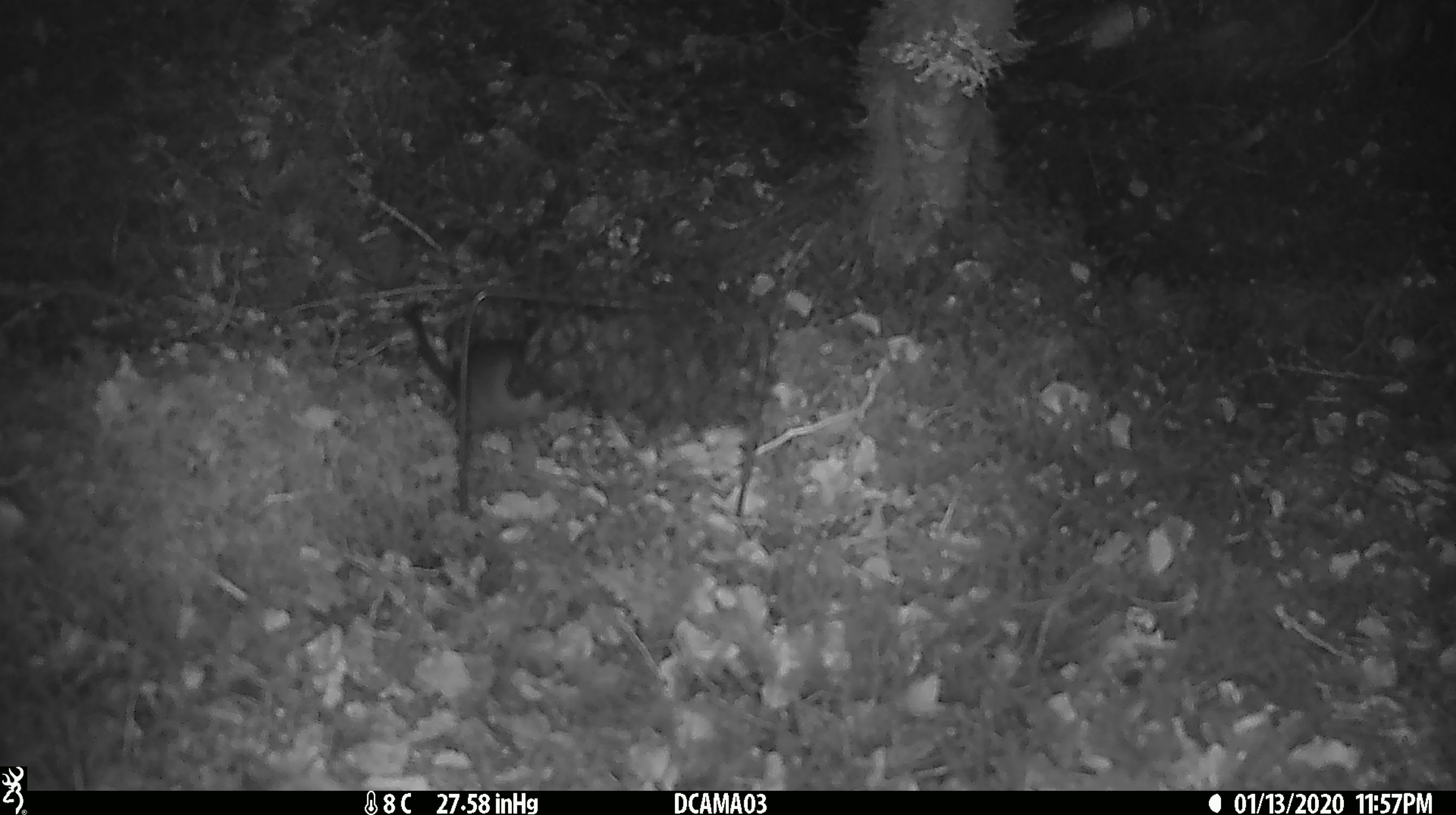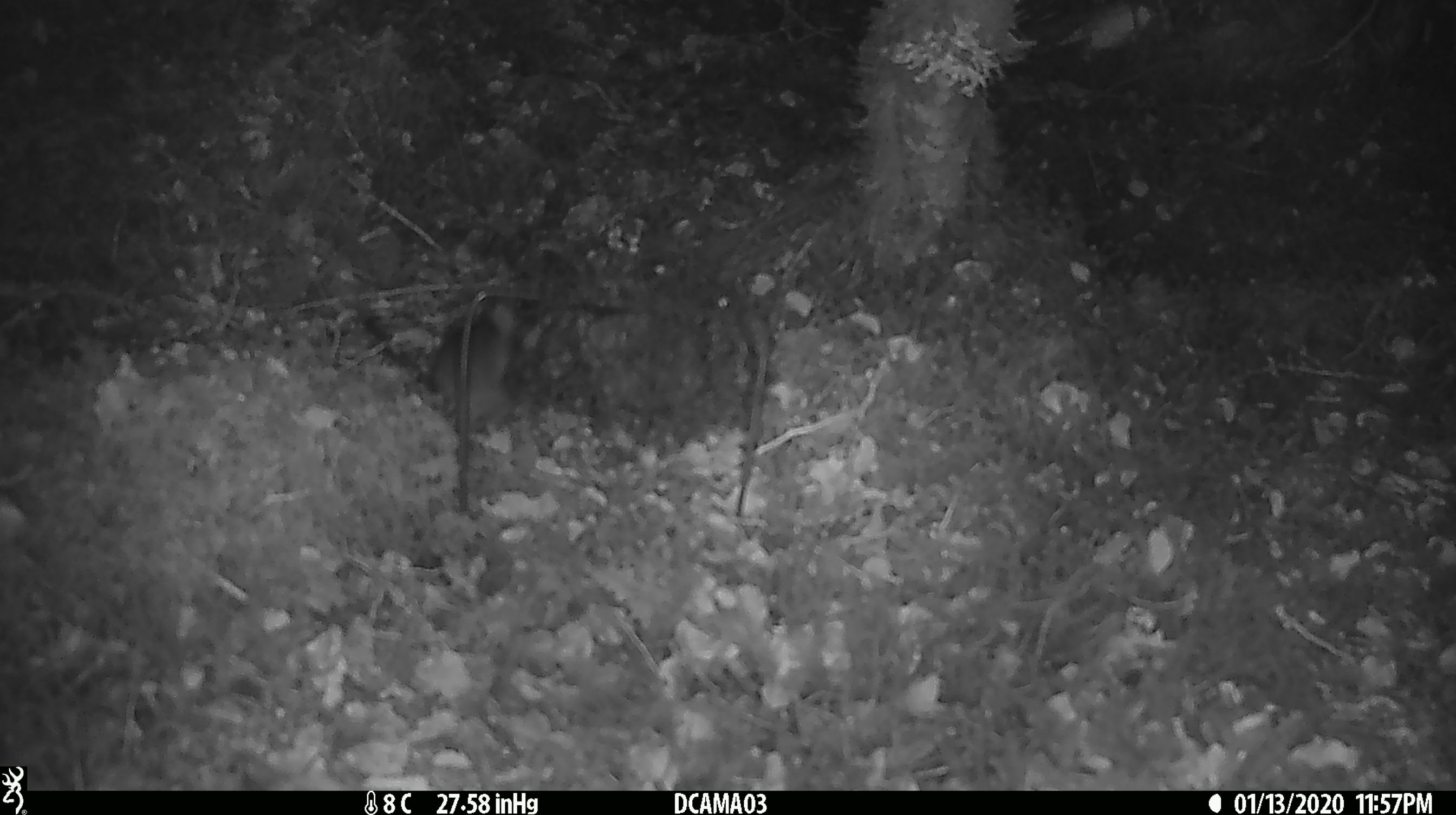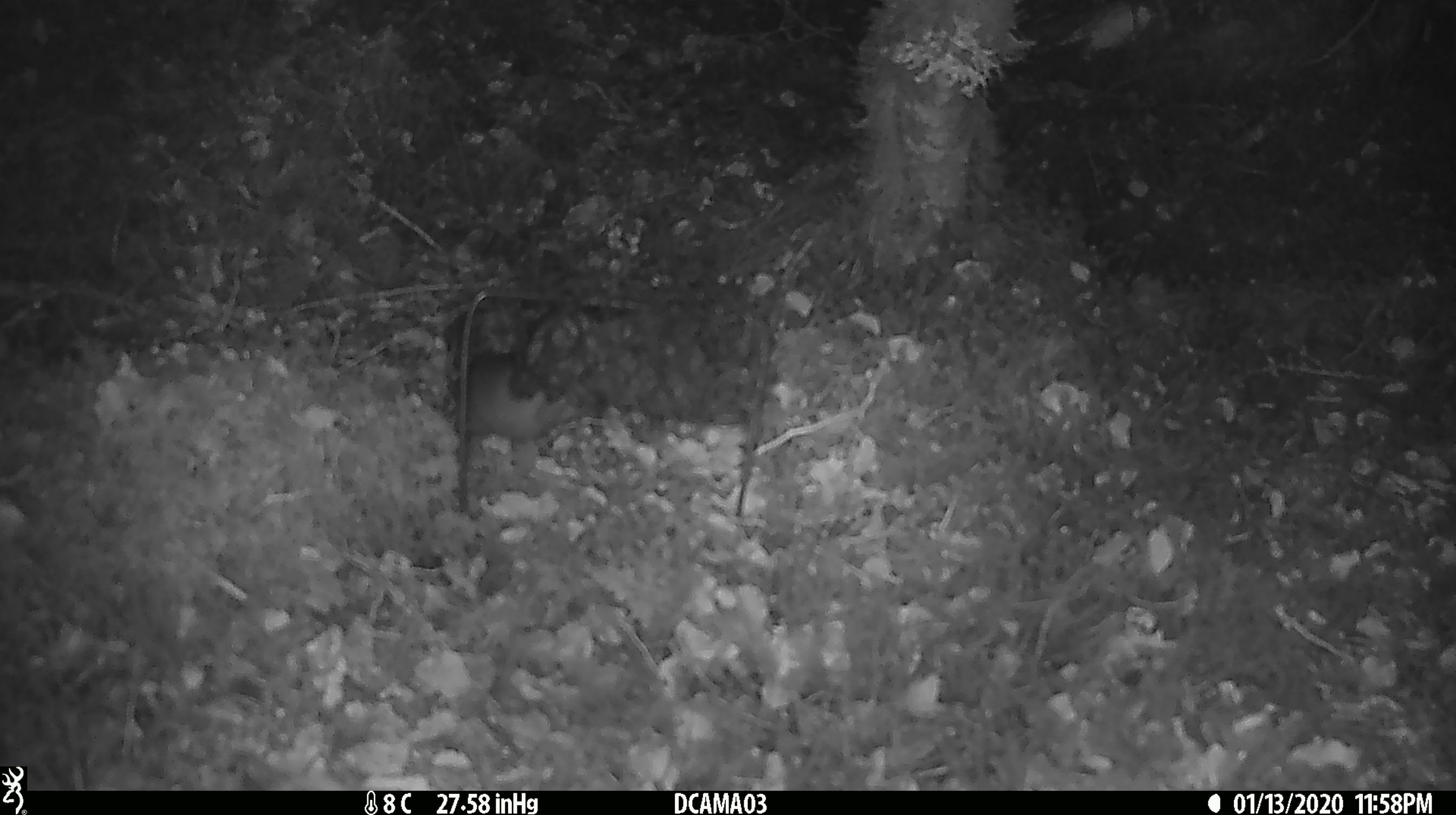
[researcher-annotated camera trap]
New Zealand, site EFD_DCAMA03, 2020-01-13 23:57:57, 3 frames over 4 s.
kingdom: Animalia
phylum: Chordata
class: Mammalia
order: Rodentia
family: Muridae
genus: Rattus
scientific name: Rattus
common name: rat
Rat (Rattus).